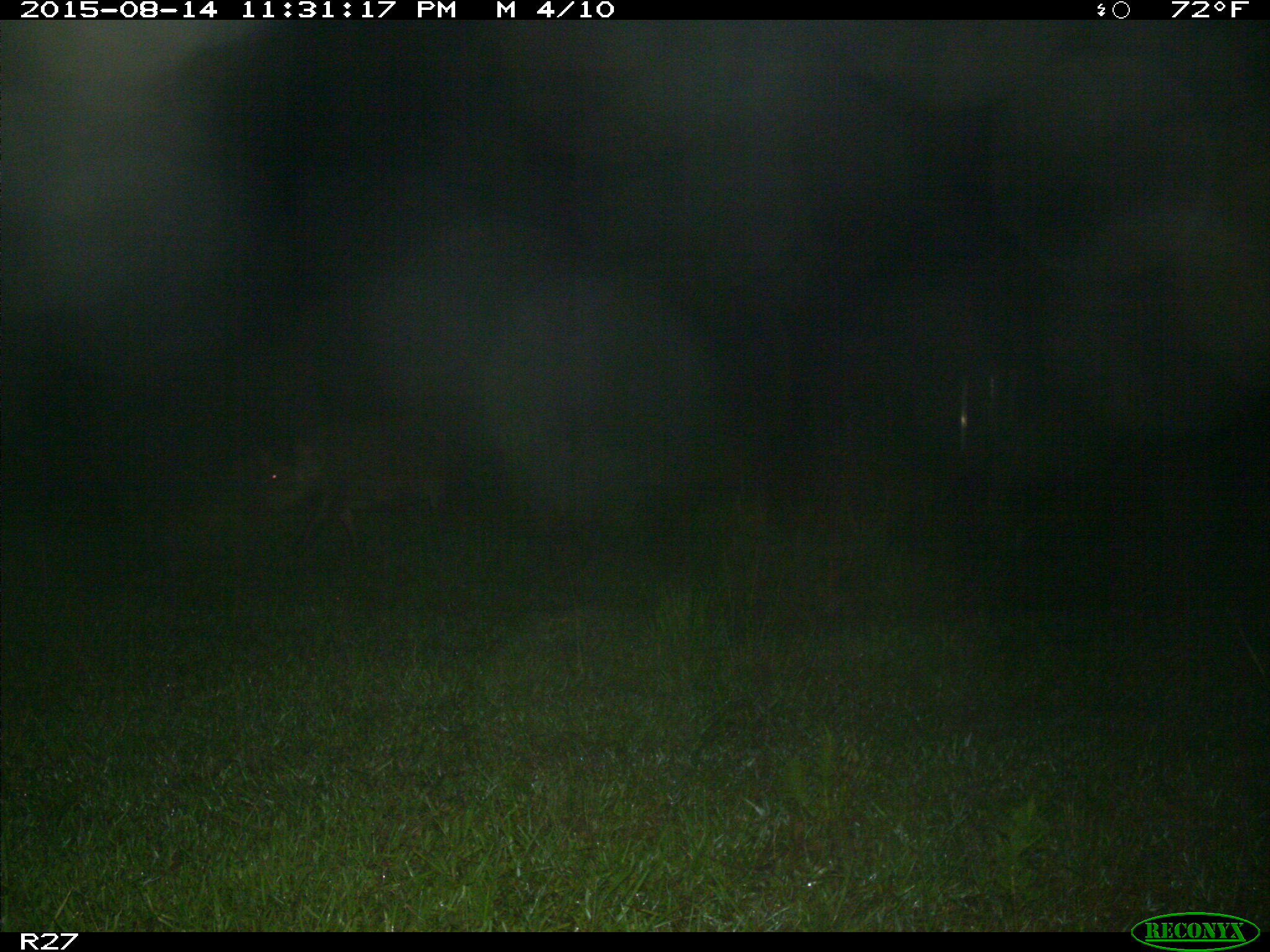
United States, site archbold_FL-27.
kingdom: Animalia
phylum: Chordata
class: Mammalia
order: Artiodactyla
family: Suidae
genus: Sus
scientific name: Sus scrofa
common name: wild boar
Sus scrofa (wild boar).